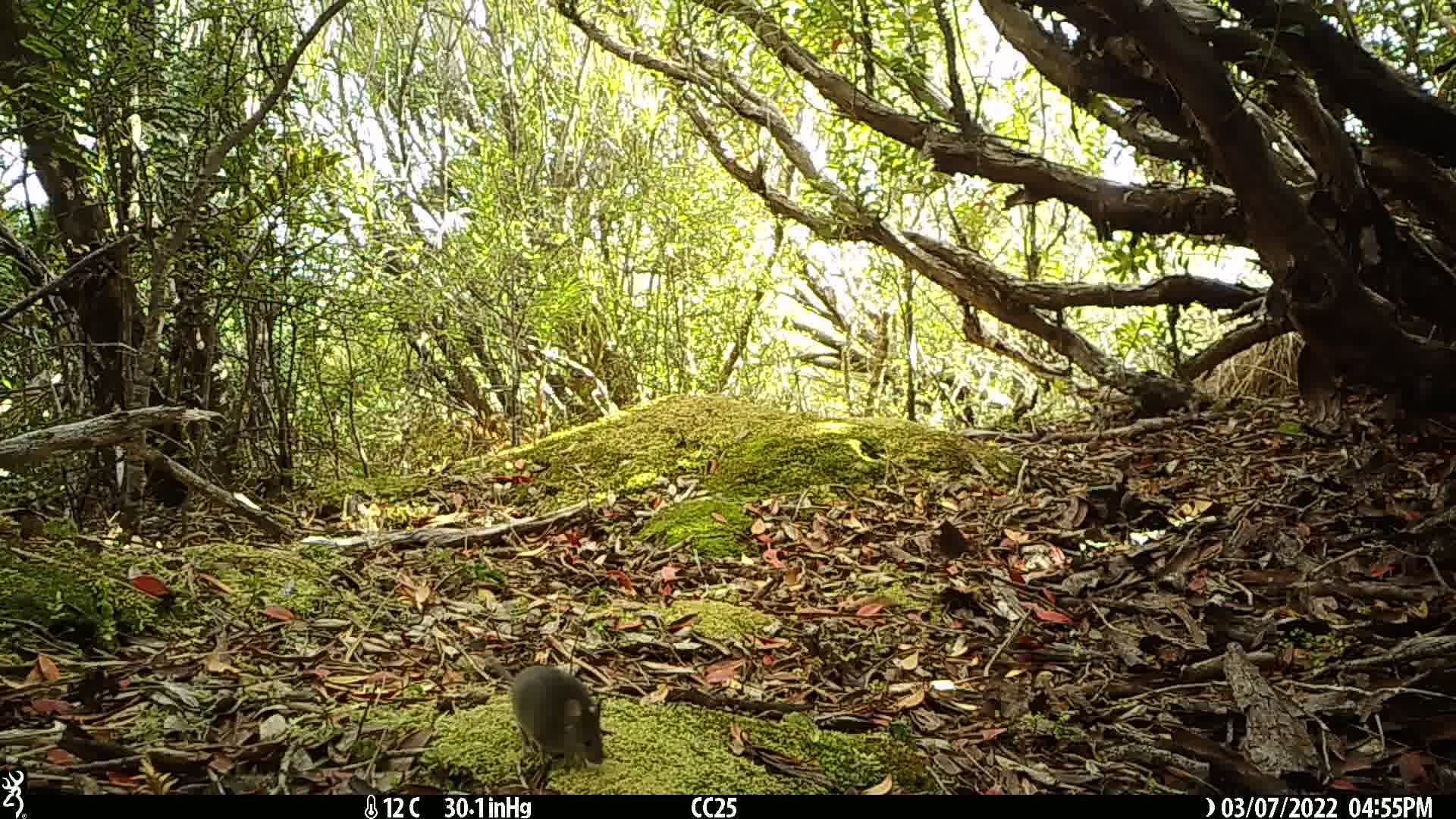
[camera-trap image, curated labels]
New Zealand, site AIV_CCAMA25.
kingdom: Animalia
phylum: Chordata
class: Mammalia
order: Rodentia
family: Muridae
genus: Mus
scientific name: Mus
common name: mouse